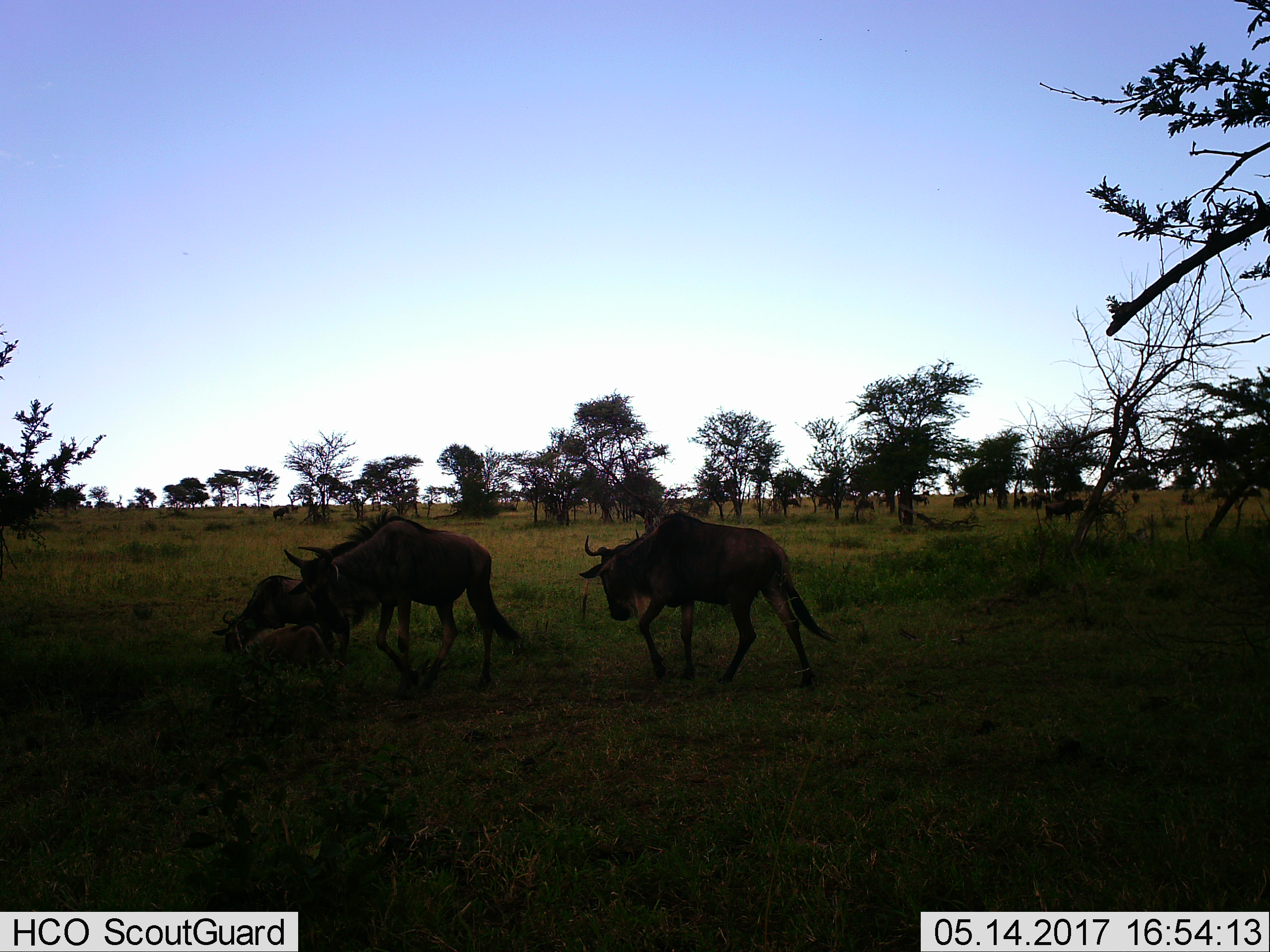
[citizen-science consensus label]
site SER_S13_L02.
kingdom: Animalia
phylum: Chordata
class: Mammalia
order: Artiodactyla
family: Bovidae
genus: Connochaetes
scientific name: Connochaetes taurinus taurinus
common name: blue wildebeest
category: wildebeestblue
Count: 3.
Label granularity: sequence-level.